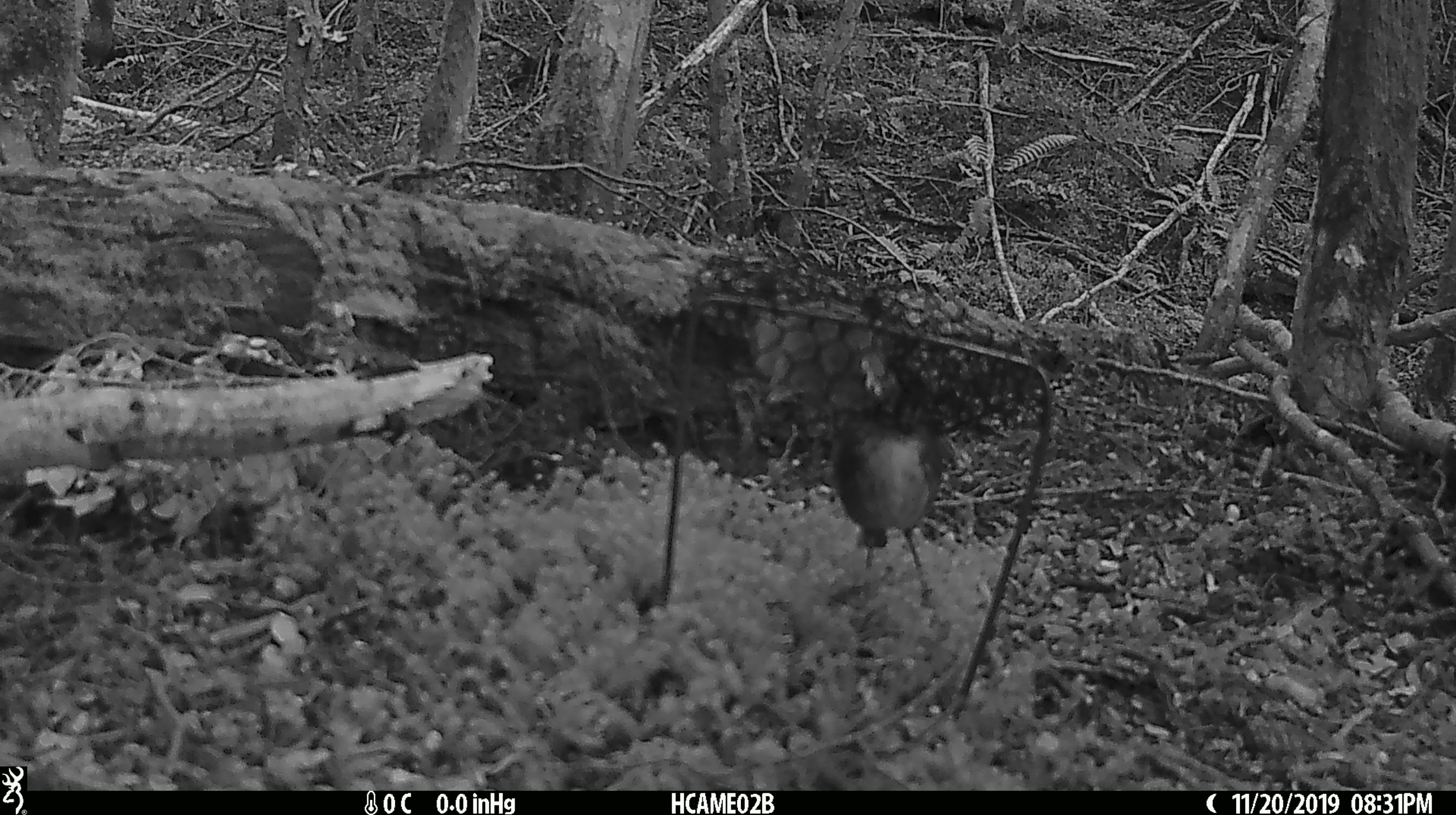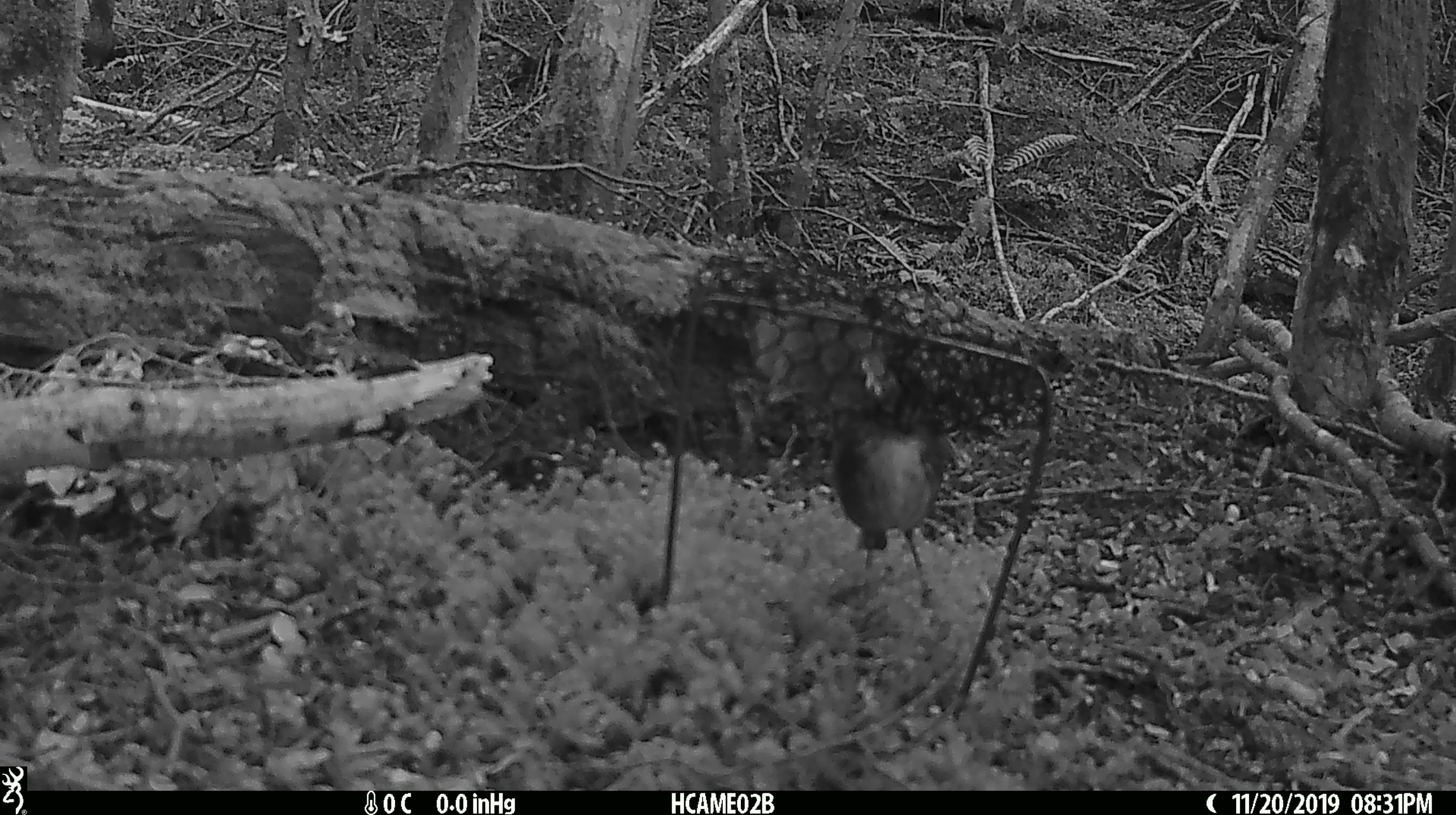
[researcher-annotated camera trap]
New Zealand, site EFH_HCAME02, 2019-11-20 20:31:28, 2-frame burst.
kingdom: Animalia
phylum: Chordata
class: Aves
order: Passeriformes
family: Petroicidae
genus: Petroica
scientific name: Petroica australis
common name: new zealand robin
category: robin